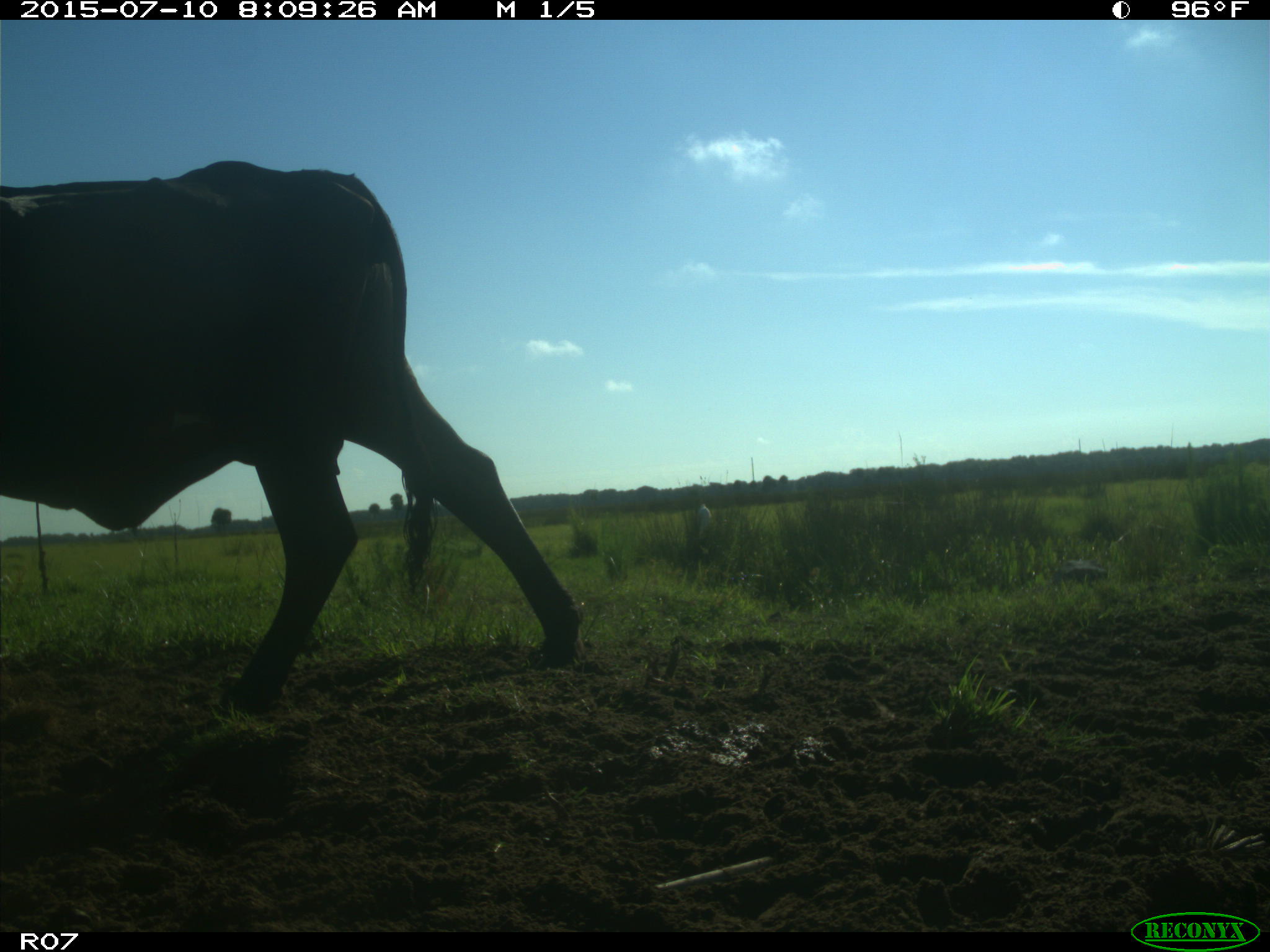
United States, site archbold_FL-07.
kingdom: Animalia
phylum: Chordata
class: Mammalia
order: Artiodactyla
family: Bovidae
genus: Bos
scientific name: Bos taurus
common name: domestic cow